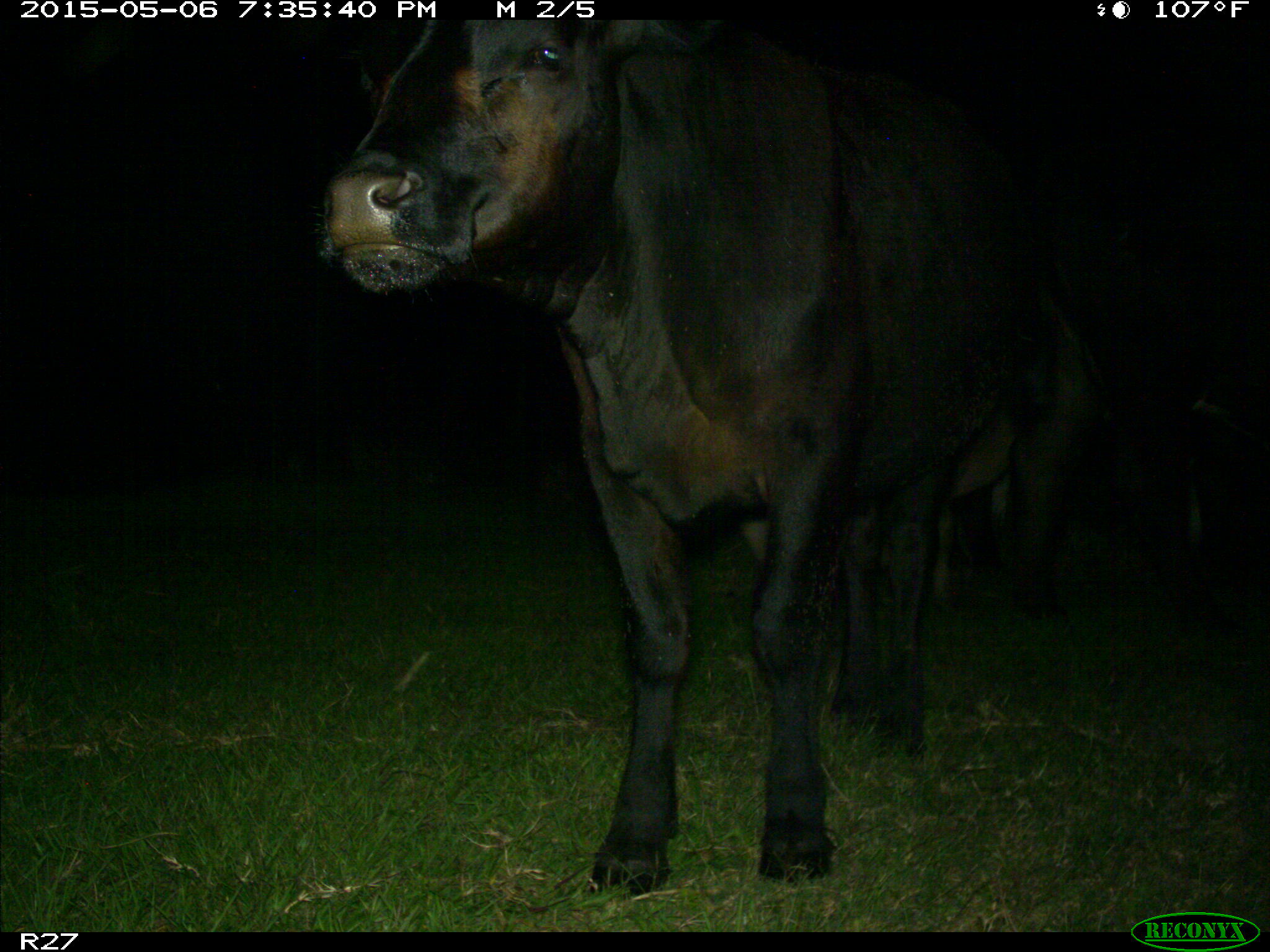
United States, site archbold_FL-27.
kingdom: Animalia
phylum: Chordata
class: Mammalia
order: Artiodactyla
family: Bovidae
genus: Bos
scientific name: Bos taurus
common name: domestic cow